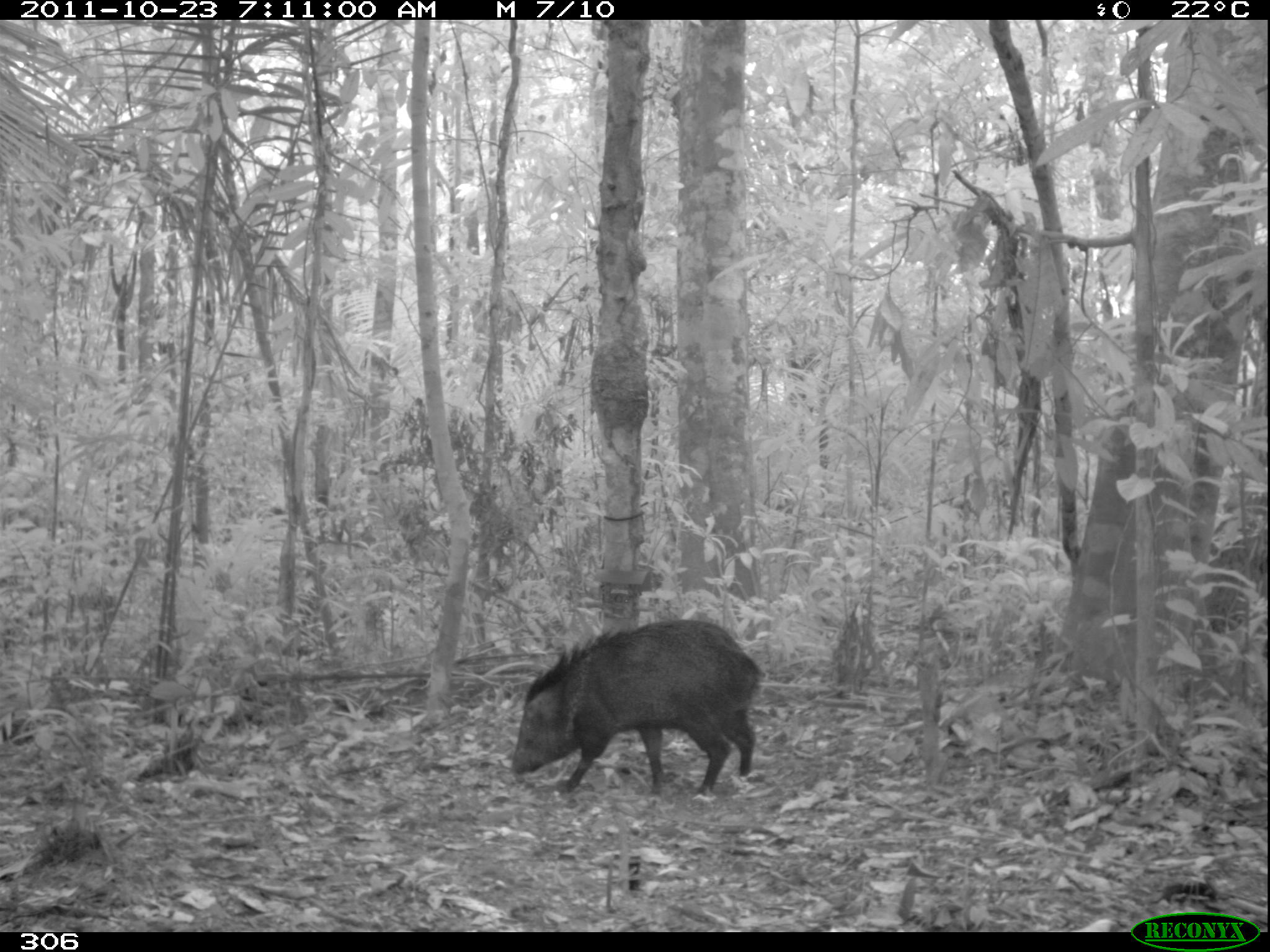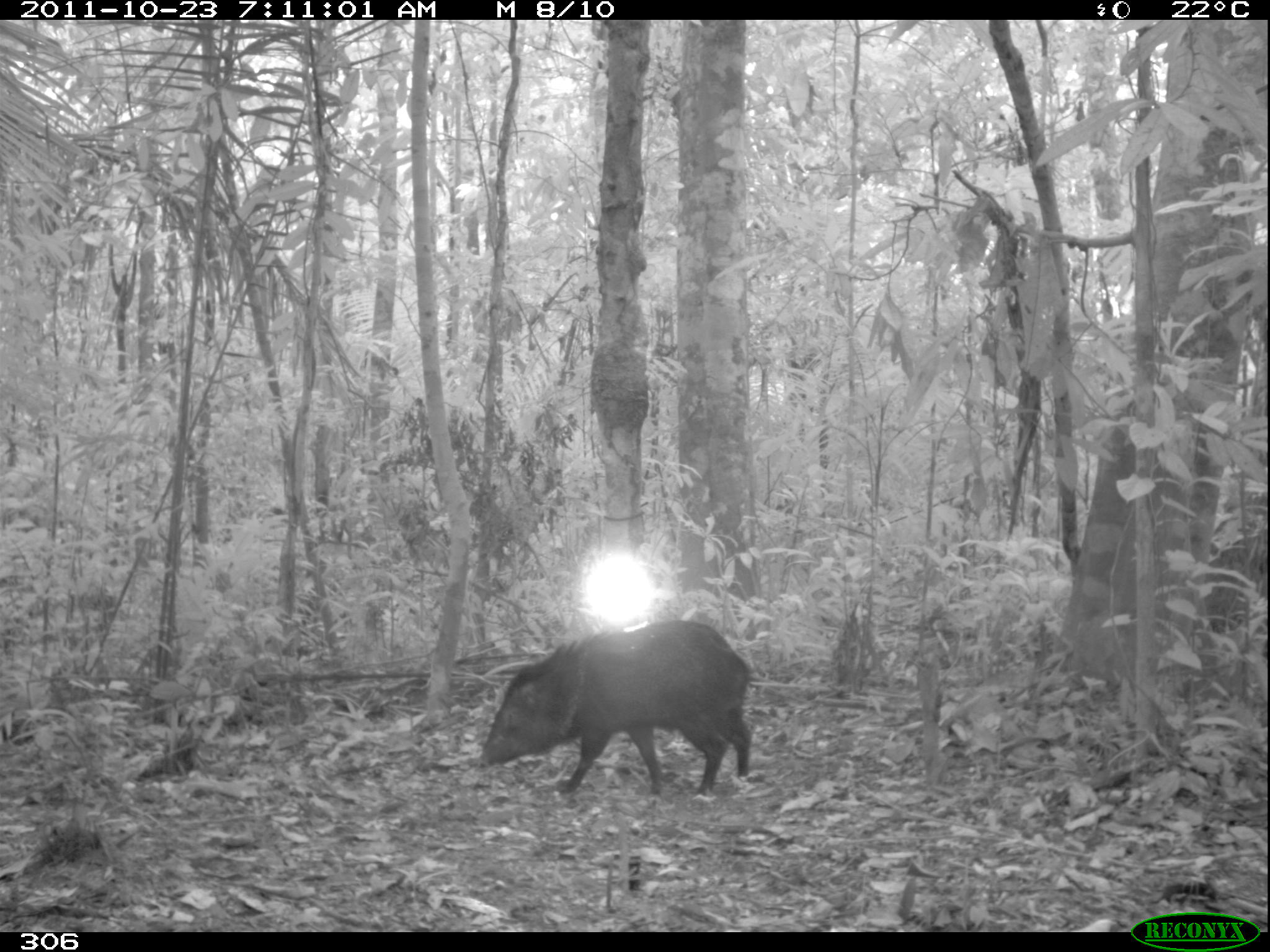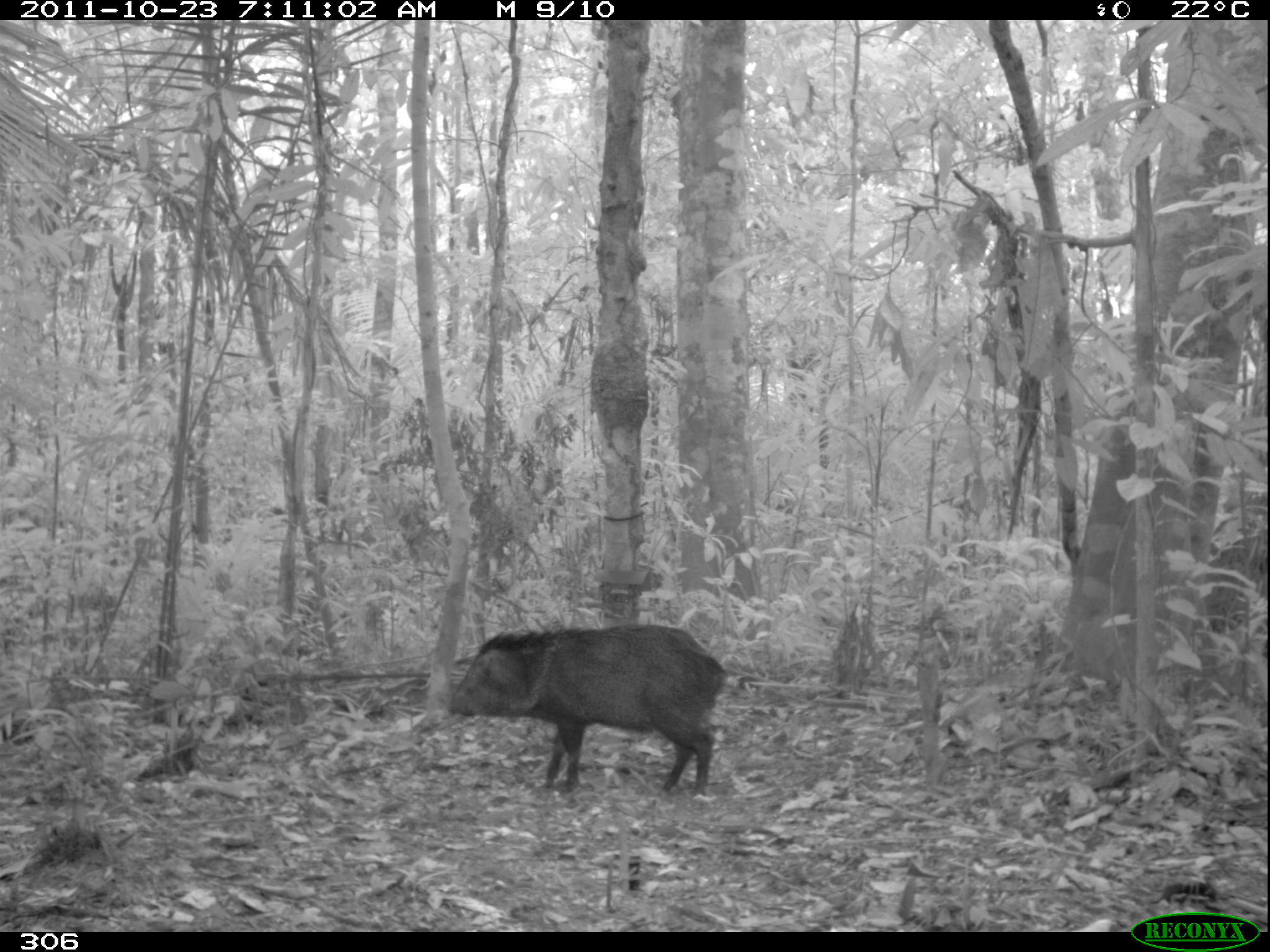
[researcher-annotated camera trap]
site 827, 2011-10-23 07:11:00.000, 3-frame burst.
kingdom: Animalia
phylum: Chordata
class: Mammalia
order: Artiodactyla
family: Tayassuidae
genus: Pecari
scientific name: Pecari tajacu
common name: collared peccary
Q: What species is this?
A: Pecari tajacu (collared peccary).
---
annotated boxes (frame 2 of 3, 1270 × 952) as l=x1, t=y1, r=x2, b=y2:
pecari tajacu: l=474, t=620, r=753, b=795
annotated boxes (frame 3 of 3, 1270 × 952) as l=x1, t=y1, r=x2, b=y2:
pecari tajacu: l=440, t=624, r=727, b=801